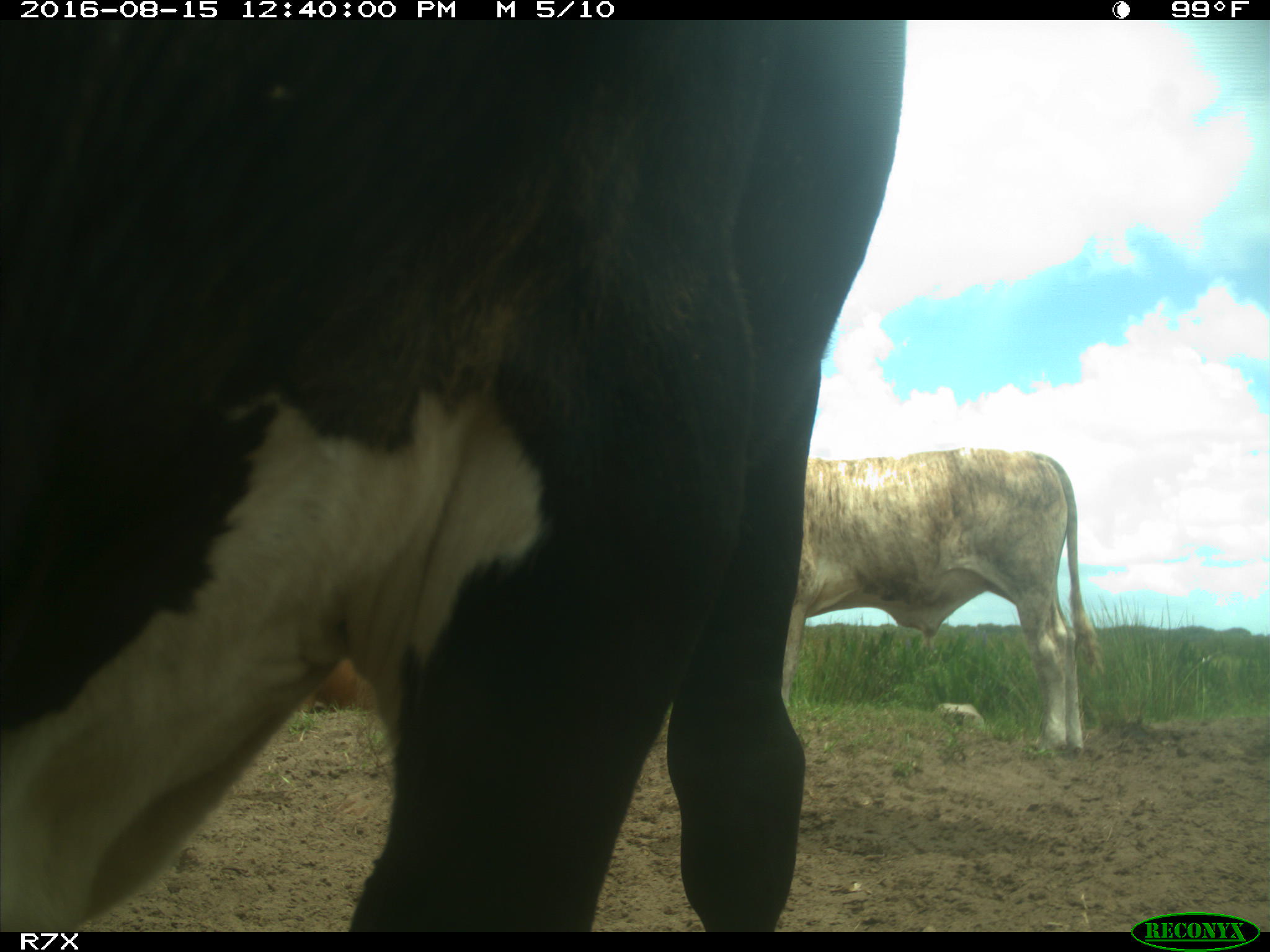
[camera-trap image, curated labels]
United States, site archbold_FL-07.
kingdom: Animalia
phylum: Chordata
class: Mammalia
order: Artiodactyla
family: Bovidae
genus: Bos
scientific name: Bos taurus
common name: domestic cow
Bos taurus (domestic cow).